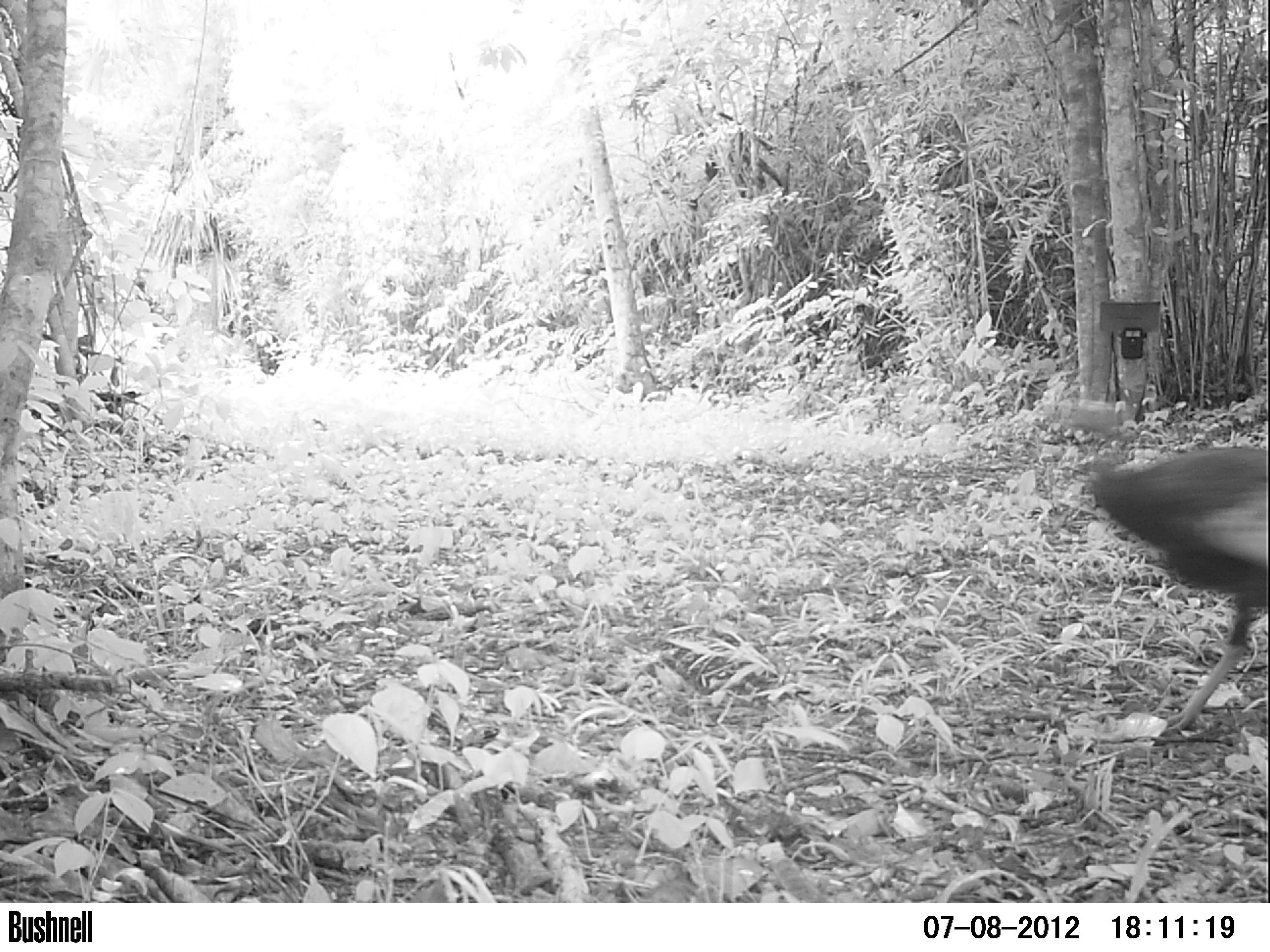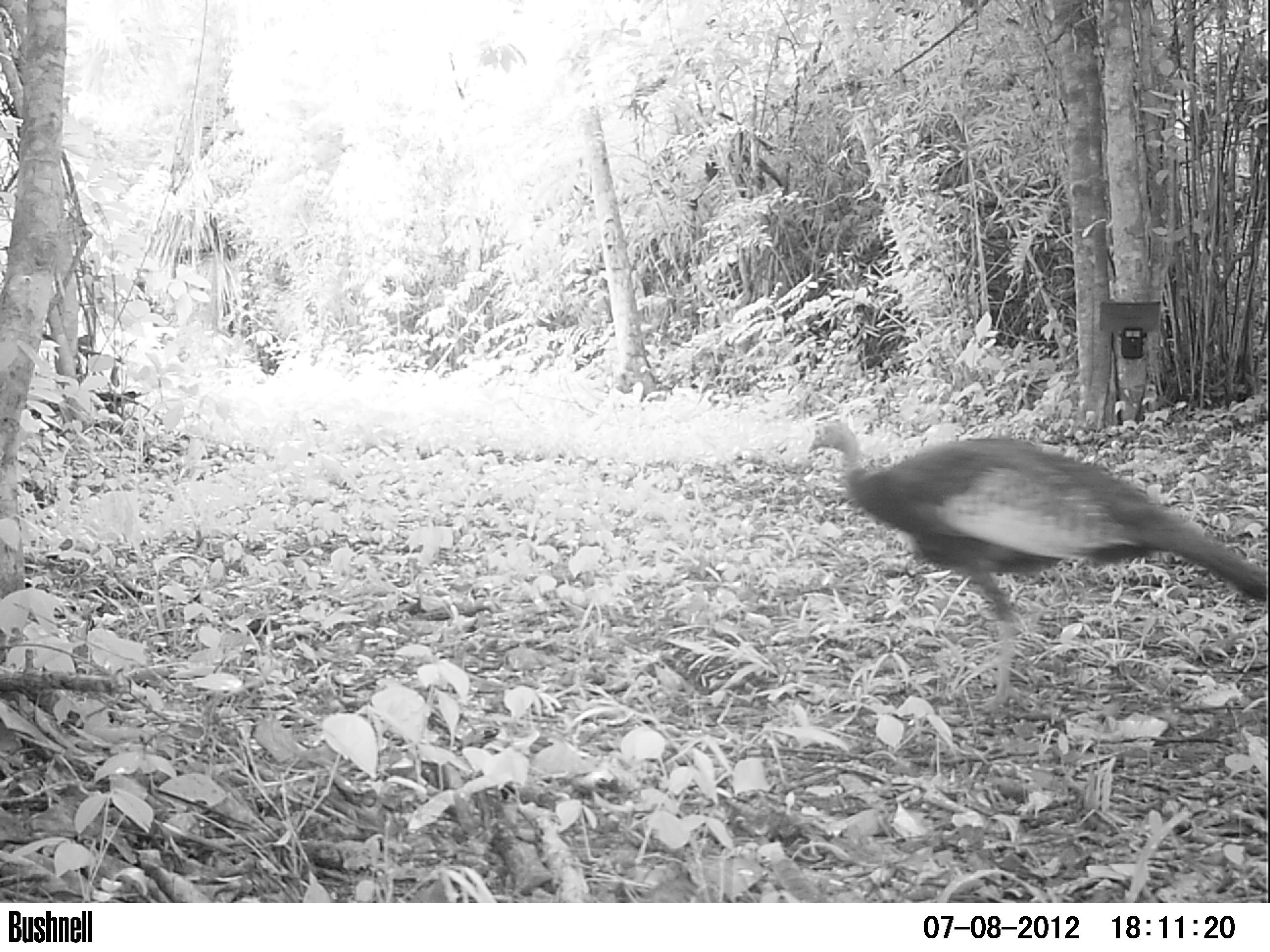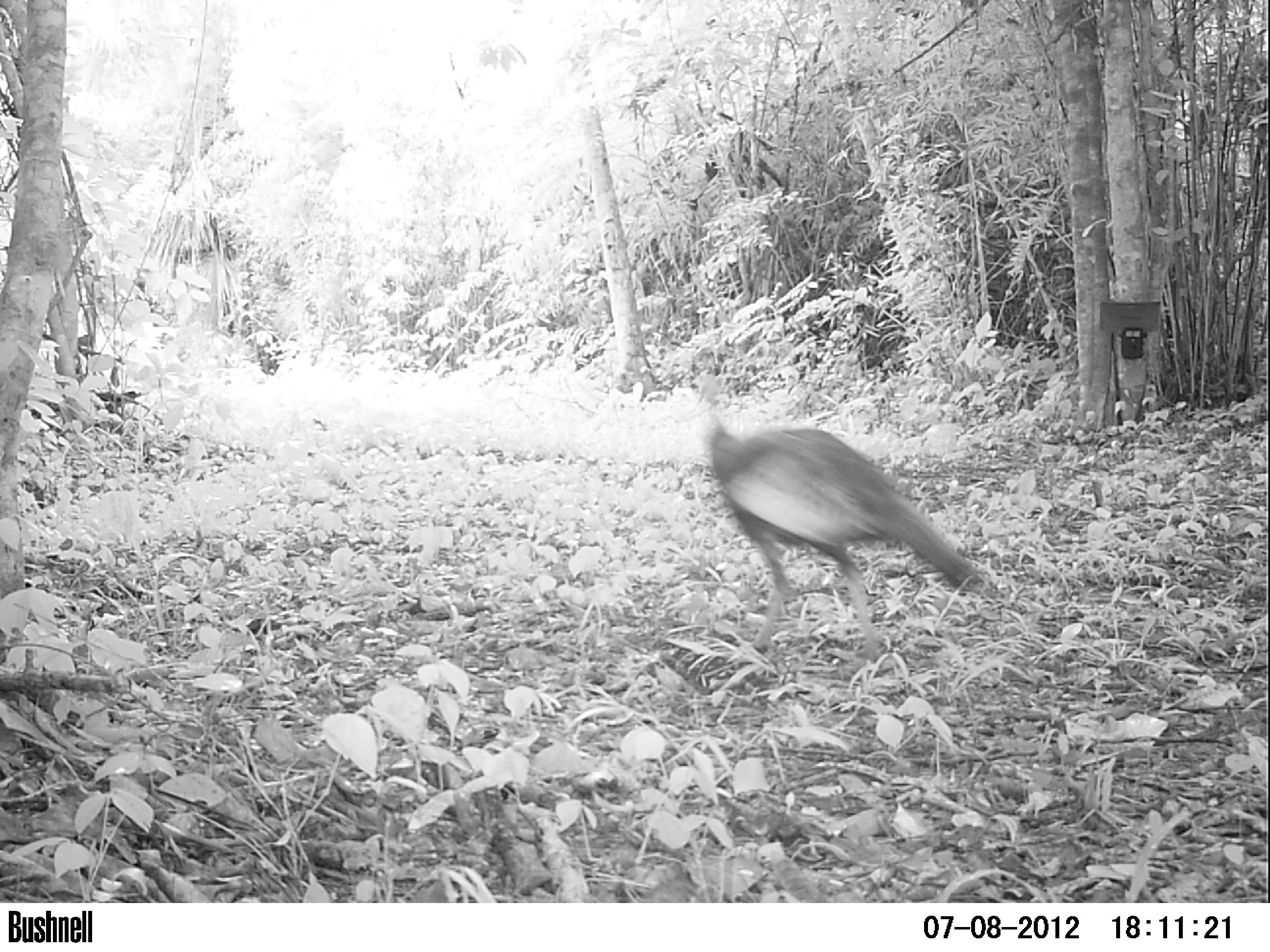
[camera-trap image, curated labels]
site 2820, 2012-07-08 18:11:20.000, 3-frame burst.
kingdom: Animalia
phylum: Chordata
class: Aves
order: Galliformes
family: Phasianidae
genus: Meleagris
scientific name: Meleagris ocellata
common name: ocellated turkey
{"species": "Meleagris ocellata (ocellated turkey)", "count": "8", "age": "adult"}